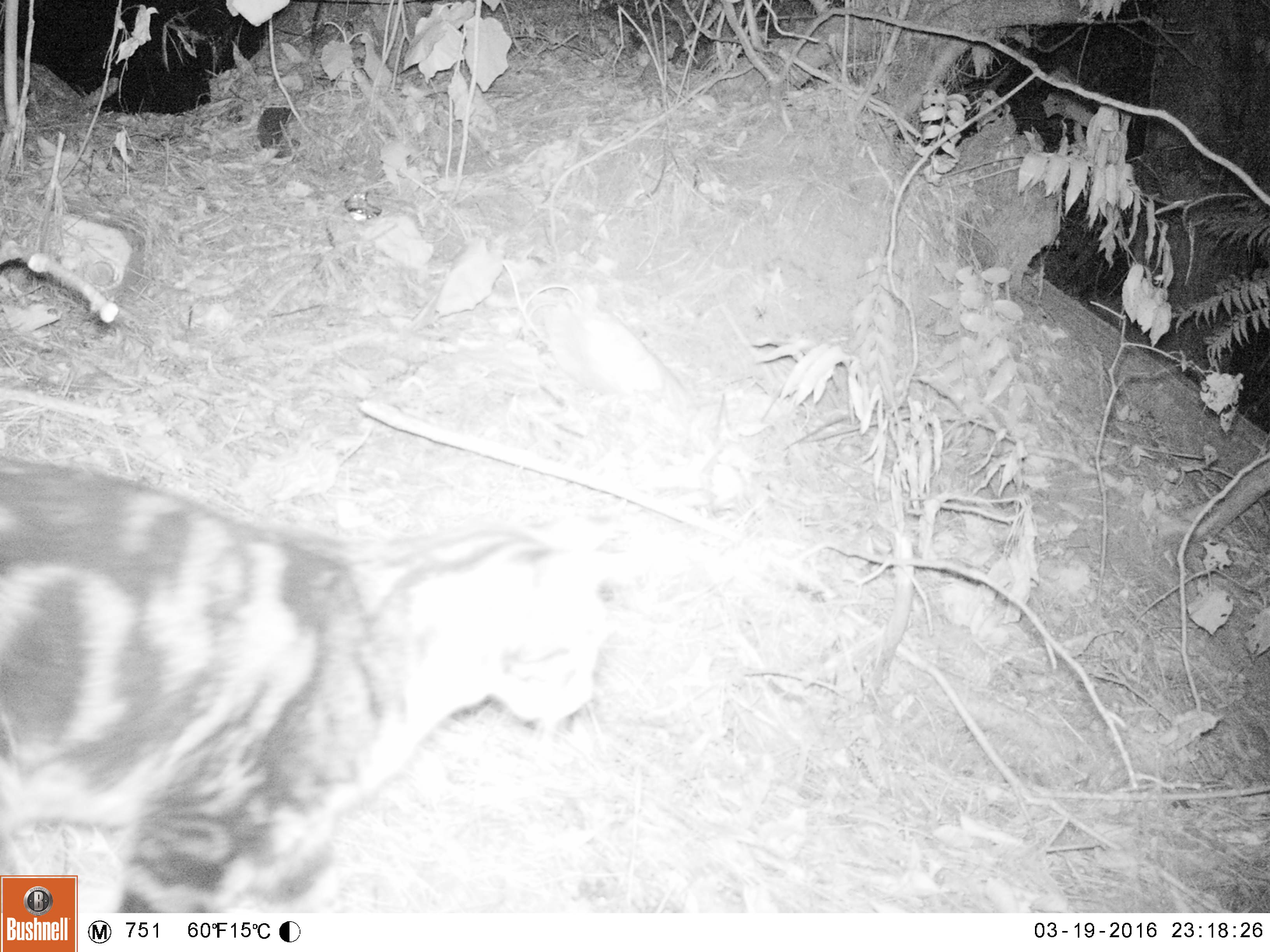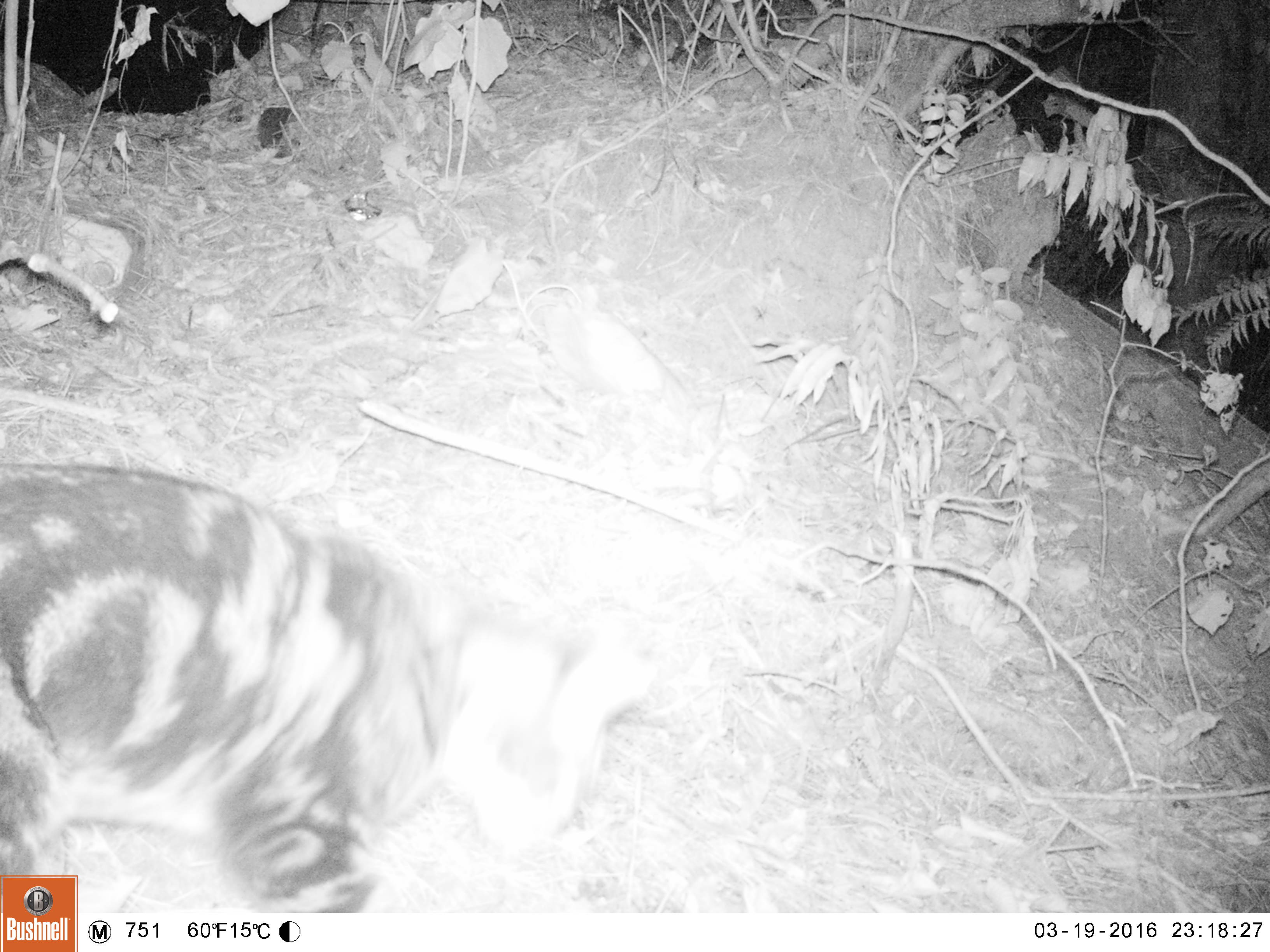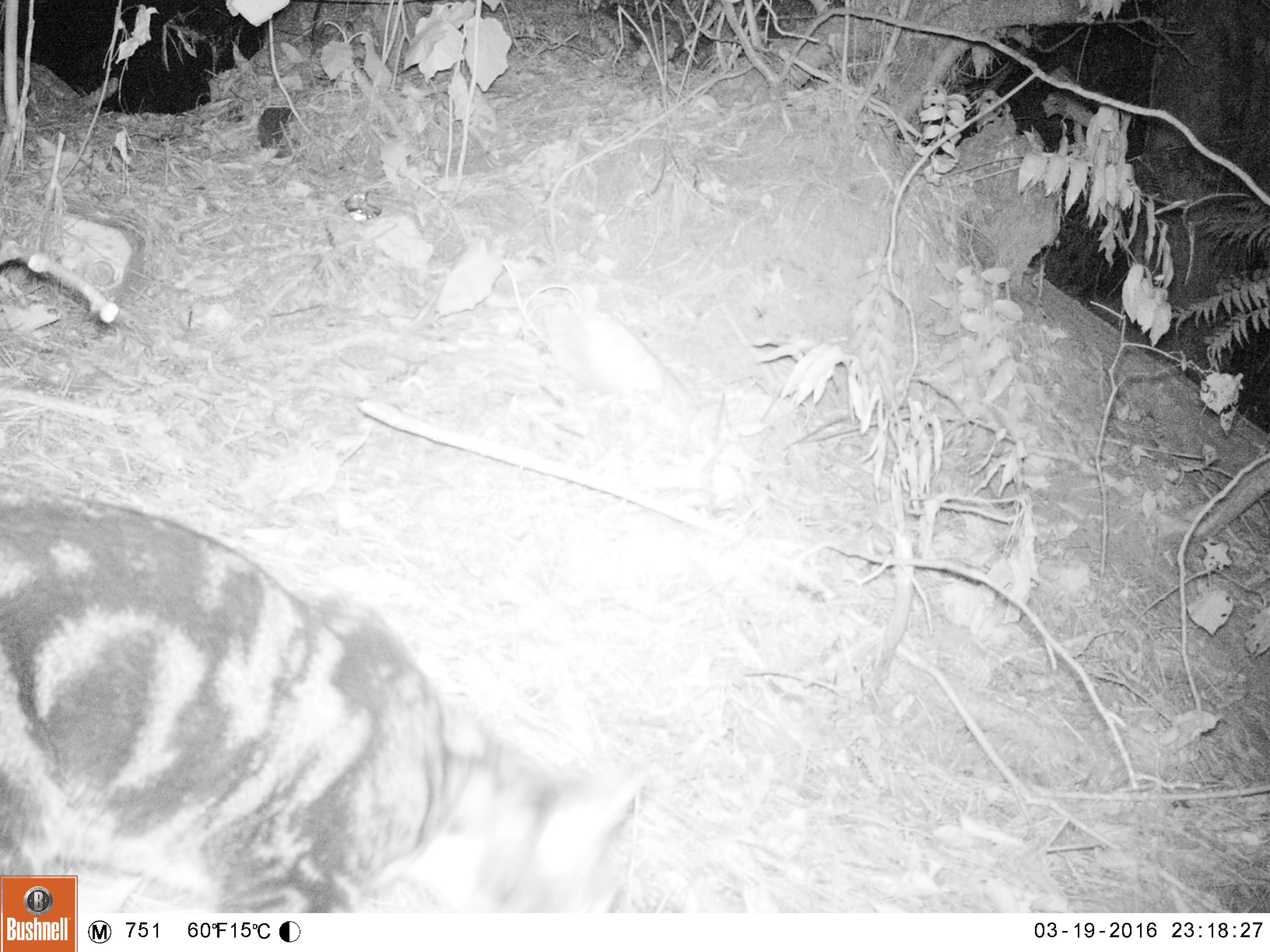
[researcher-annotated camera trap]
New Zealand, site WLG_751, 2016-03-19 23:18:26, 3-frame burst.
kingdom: Animalia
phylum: Chordata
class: Mammalia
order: Carnivora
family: Felidae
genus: Felis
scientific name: Felis catus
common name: domestic cat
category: cat